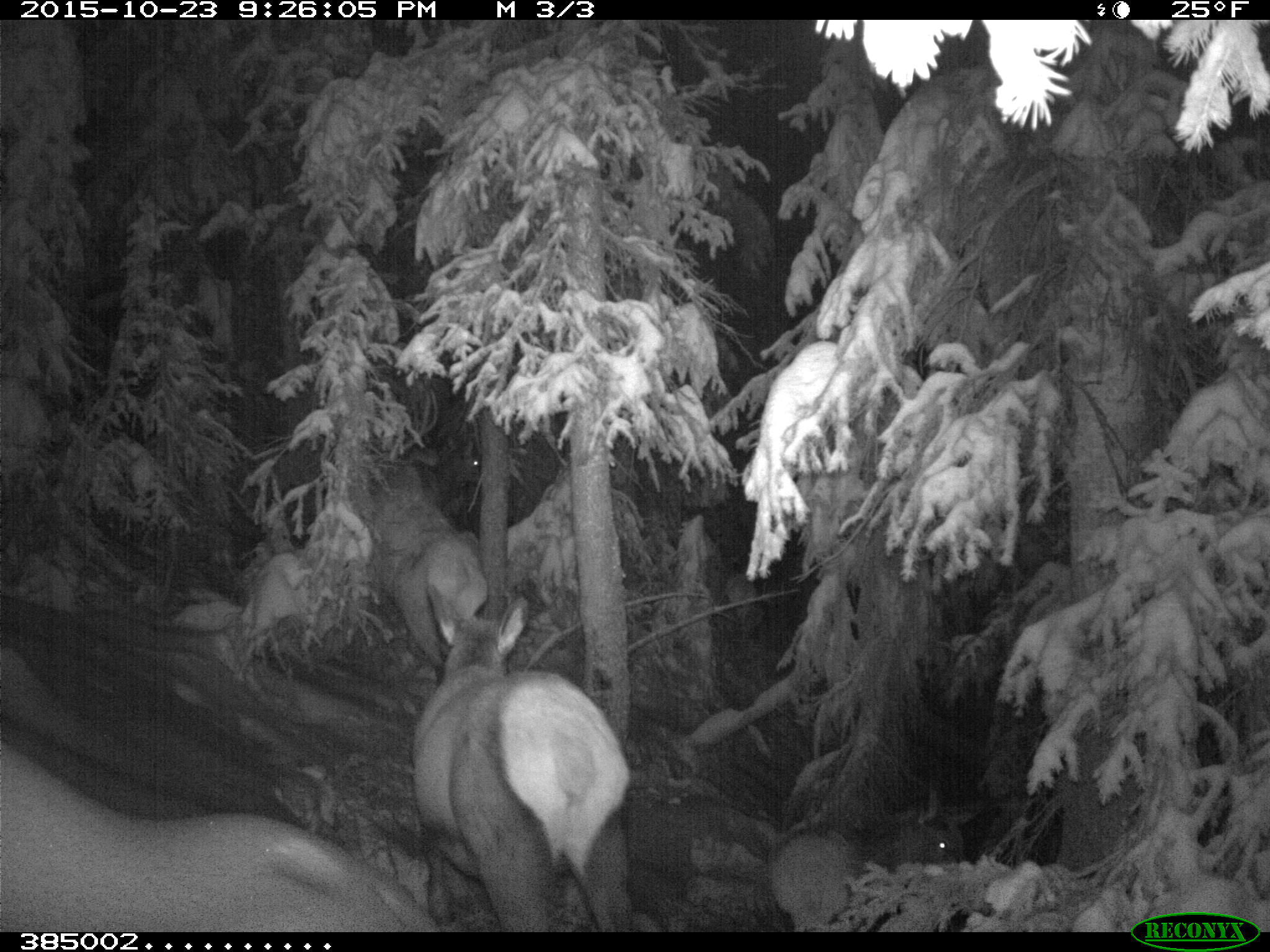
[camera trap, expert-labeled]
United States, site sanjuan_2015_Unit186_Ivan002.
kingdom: Animalia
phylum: Chordata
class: Mammalia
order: Artiodactyla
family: Cervidae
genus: Cervus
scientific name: Cervus elaphus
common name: red deer